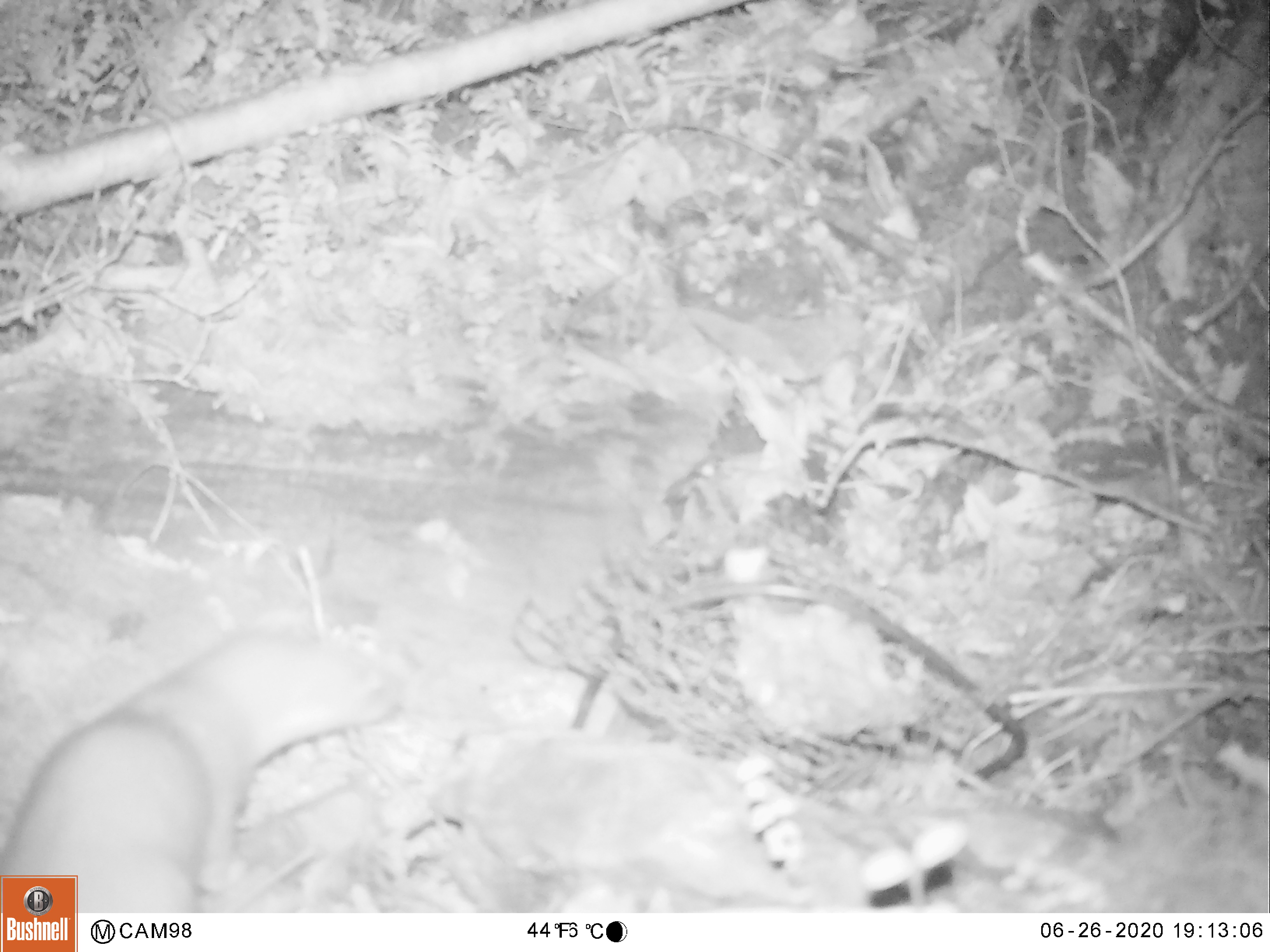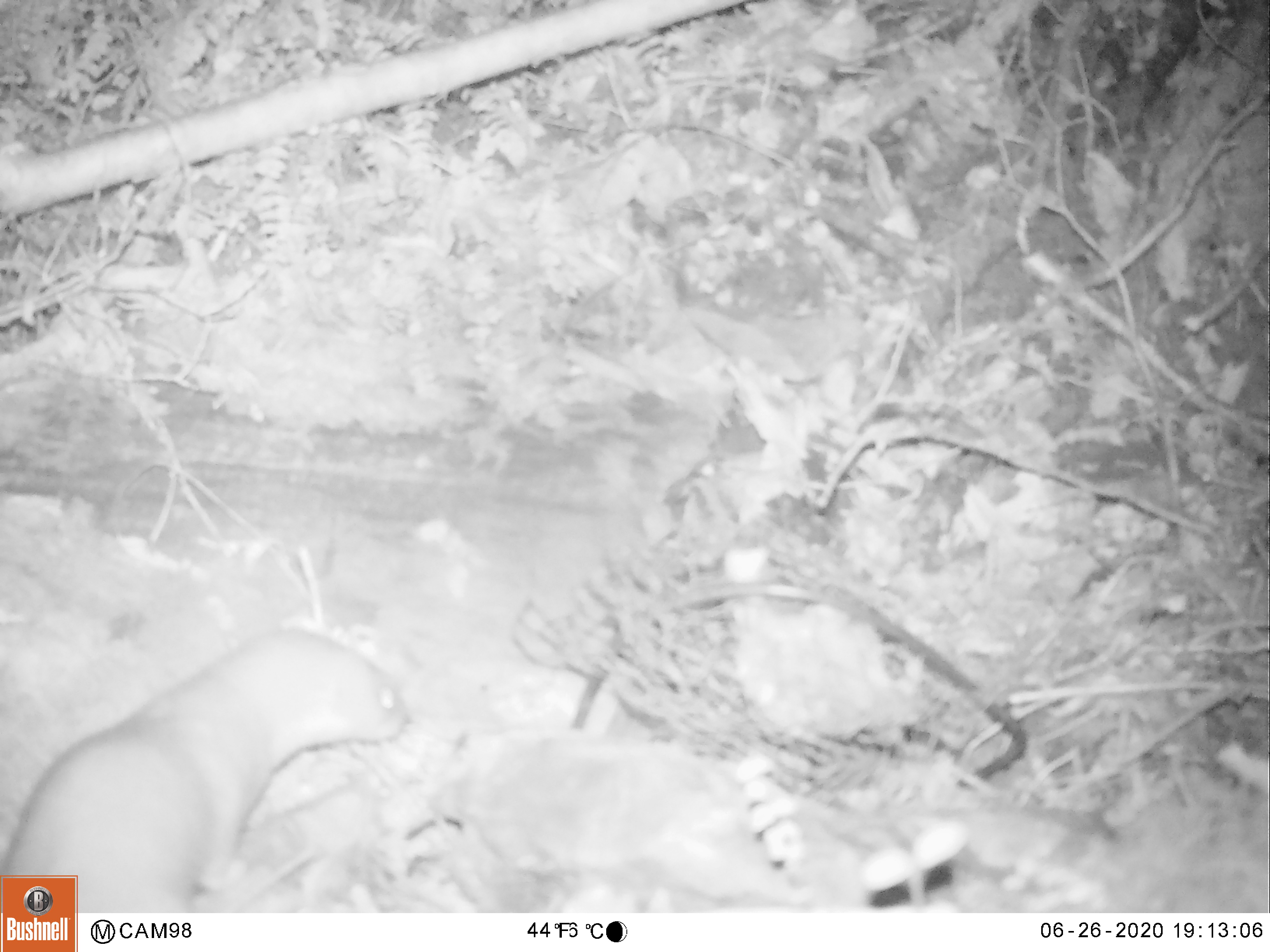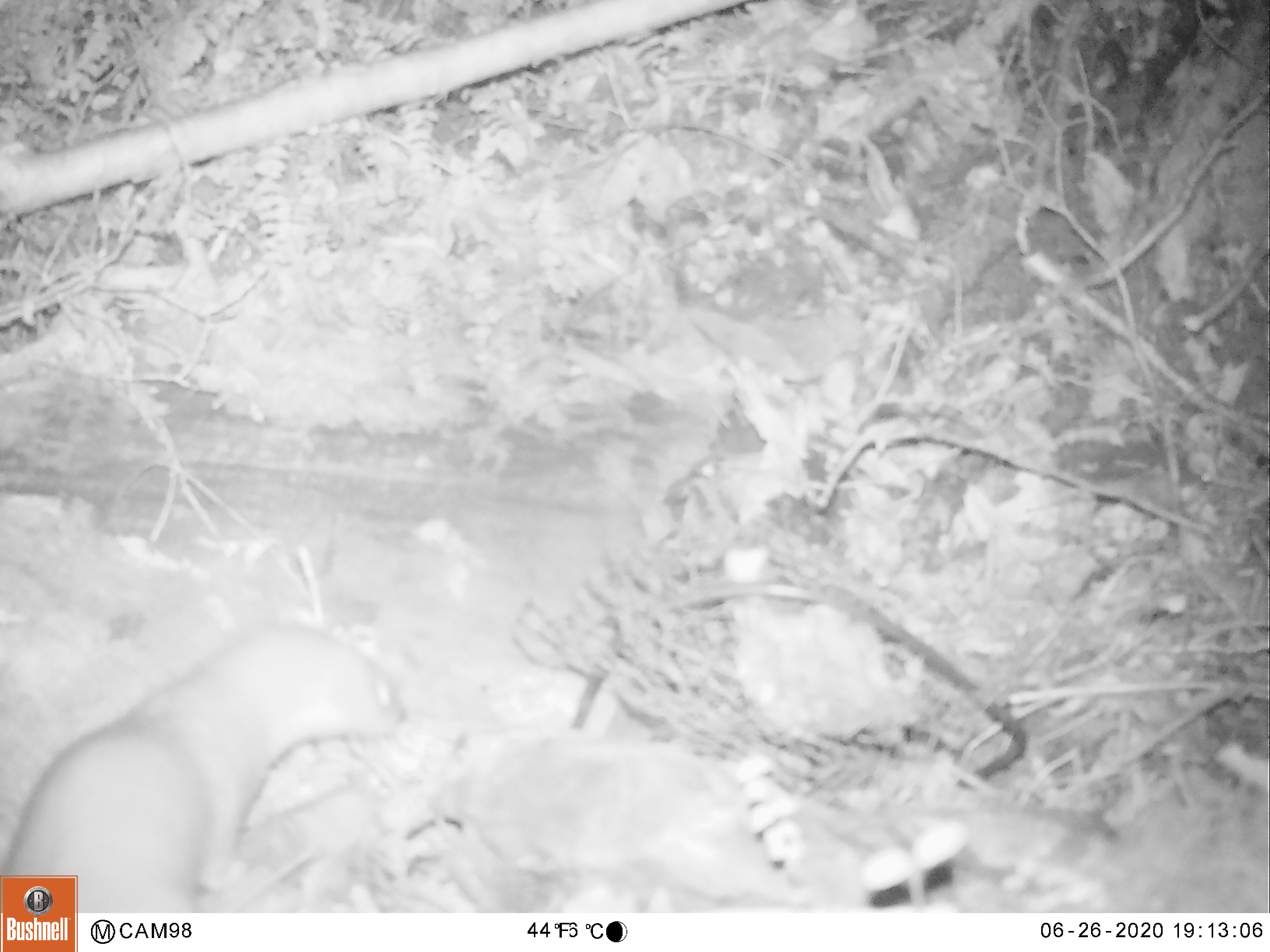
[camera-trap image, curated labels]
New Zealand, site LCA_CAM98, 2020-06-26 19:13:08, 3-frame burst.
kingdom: Animalia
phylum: Chordata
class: Mammalia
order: Carnivora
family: Mustelidae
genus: Mustela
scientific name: Mustela erminea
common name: stoat